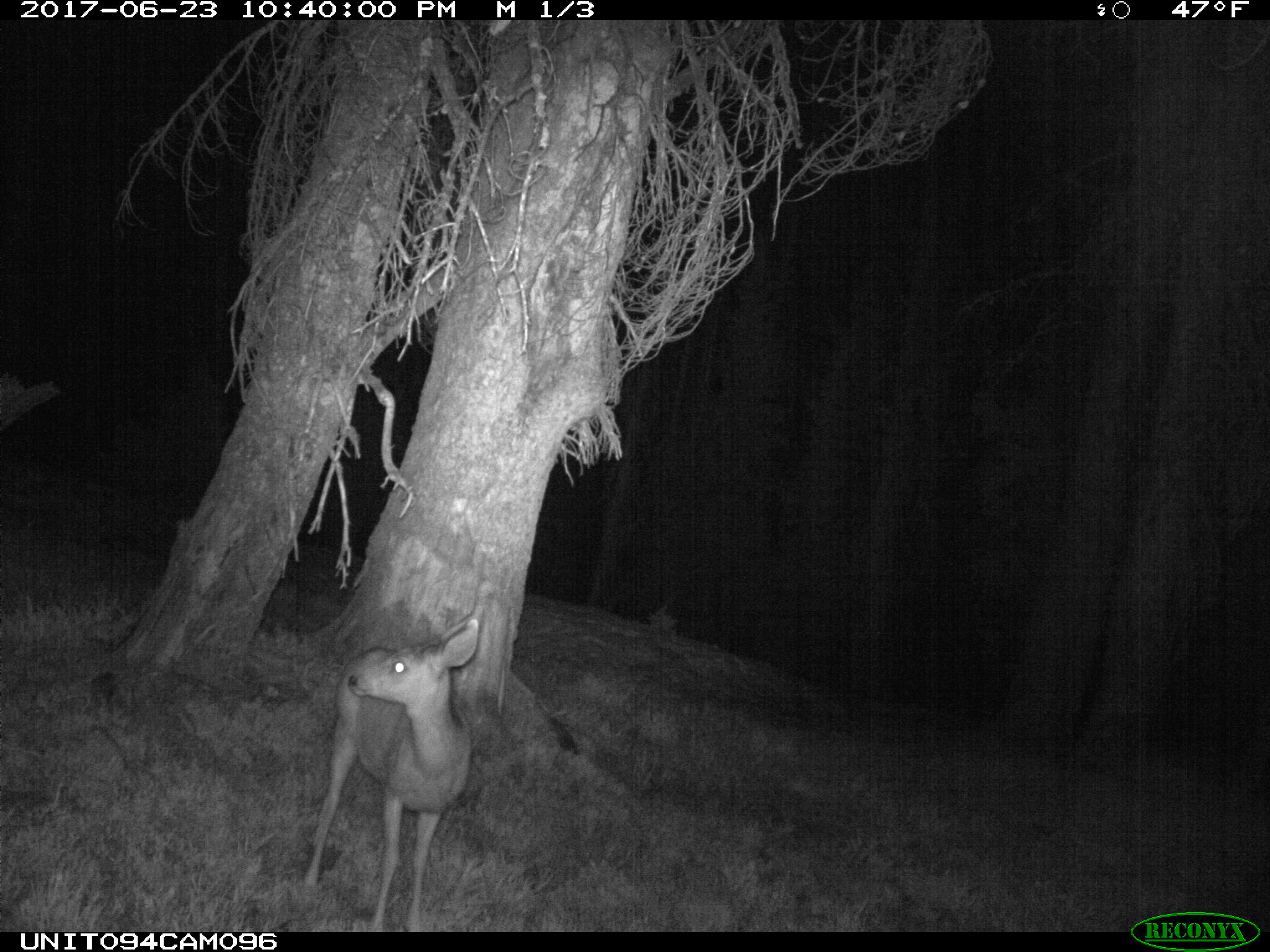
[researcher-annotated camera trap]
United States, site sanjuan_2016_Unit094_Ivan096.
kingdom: Animalia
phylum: Chordata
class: Mammalia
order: Artiodactyla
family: Cervidae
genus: Odocoileus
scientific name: Odocoileus hemionus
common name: mule deer